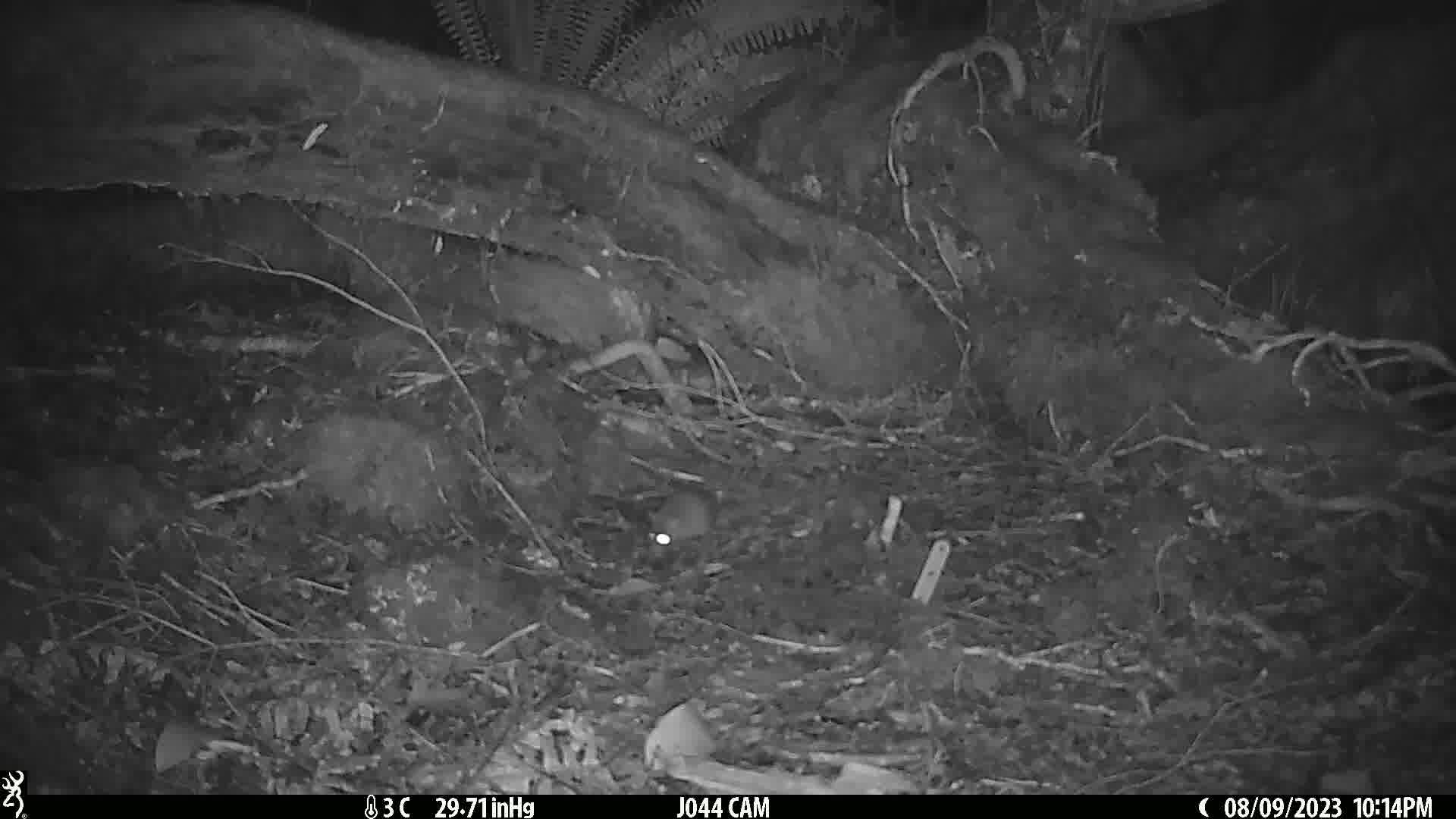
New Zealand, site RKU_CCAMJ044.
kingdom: Animalia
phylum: Chordata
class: Mammalia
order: Rodentia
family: Muridae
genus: Rattus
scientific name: Rattus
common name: rat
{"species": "rat (Rattus)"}